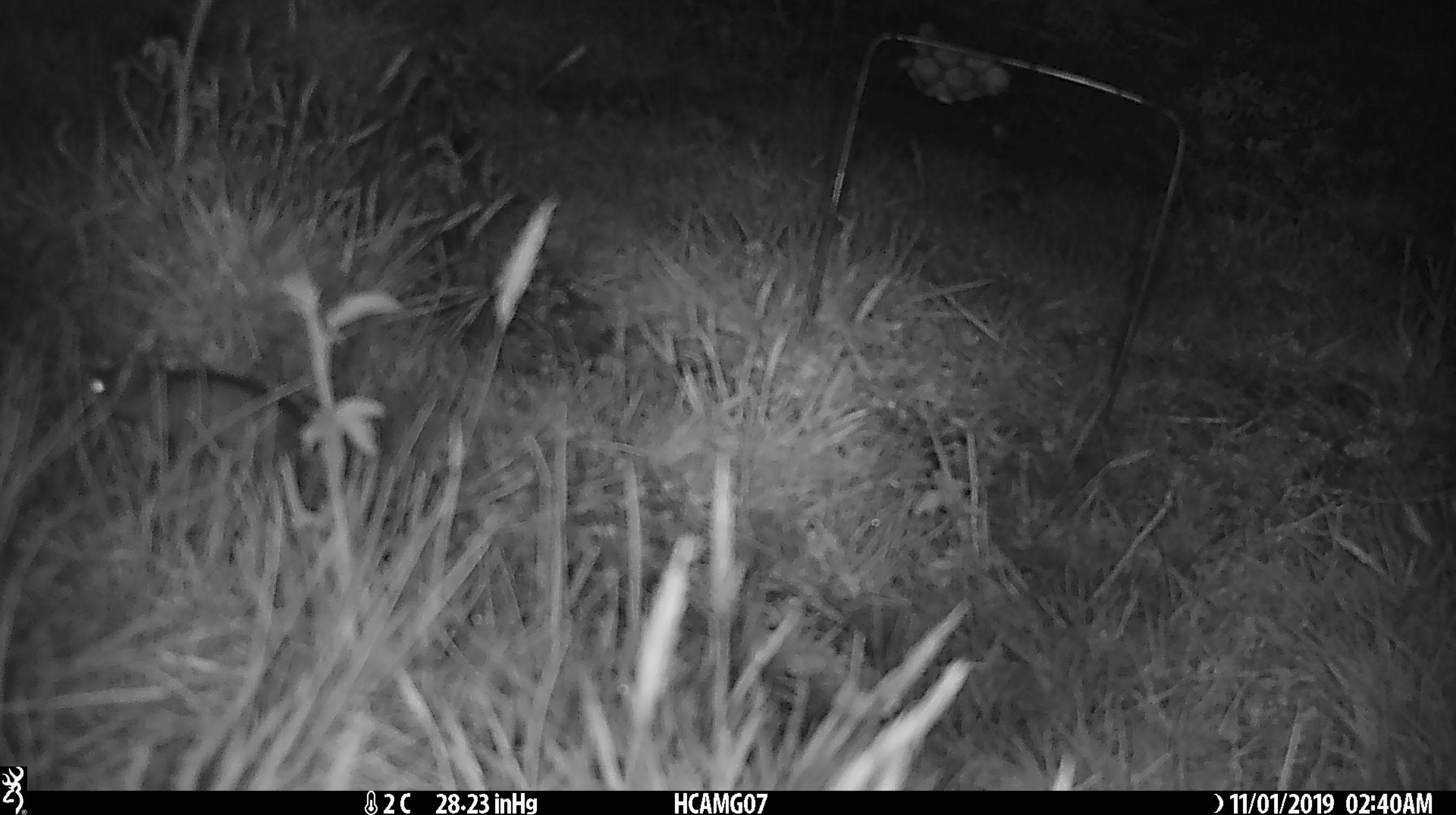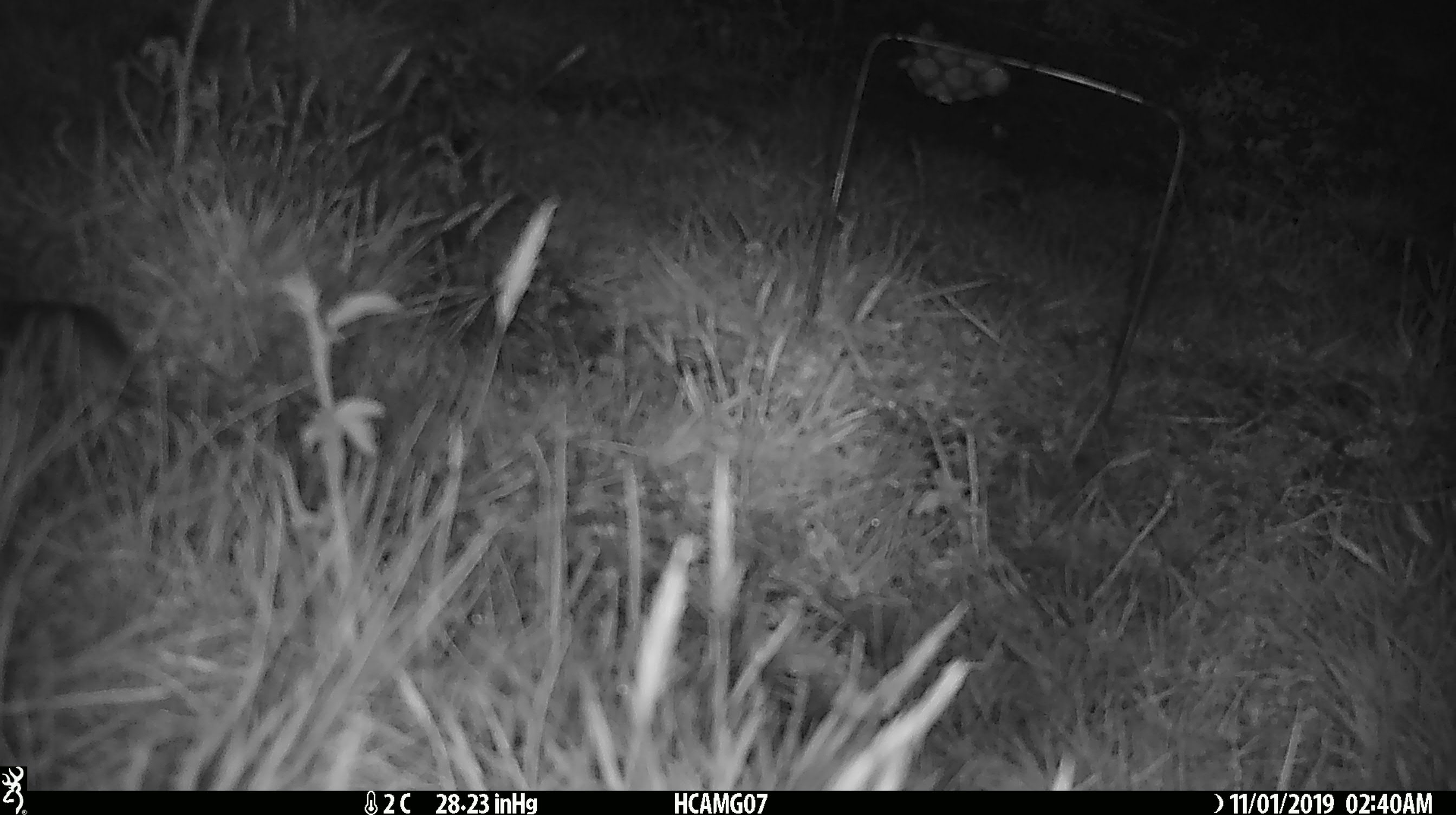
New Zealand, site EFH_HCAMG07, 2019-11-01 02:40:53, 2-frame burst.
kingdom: Animalia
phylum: Chordata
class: Mammalia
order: Rodentia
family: Muridae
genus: Mus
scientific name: Mus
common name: mouse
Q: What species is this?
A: Mouse (Mus).